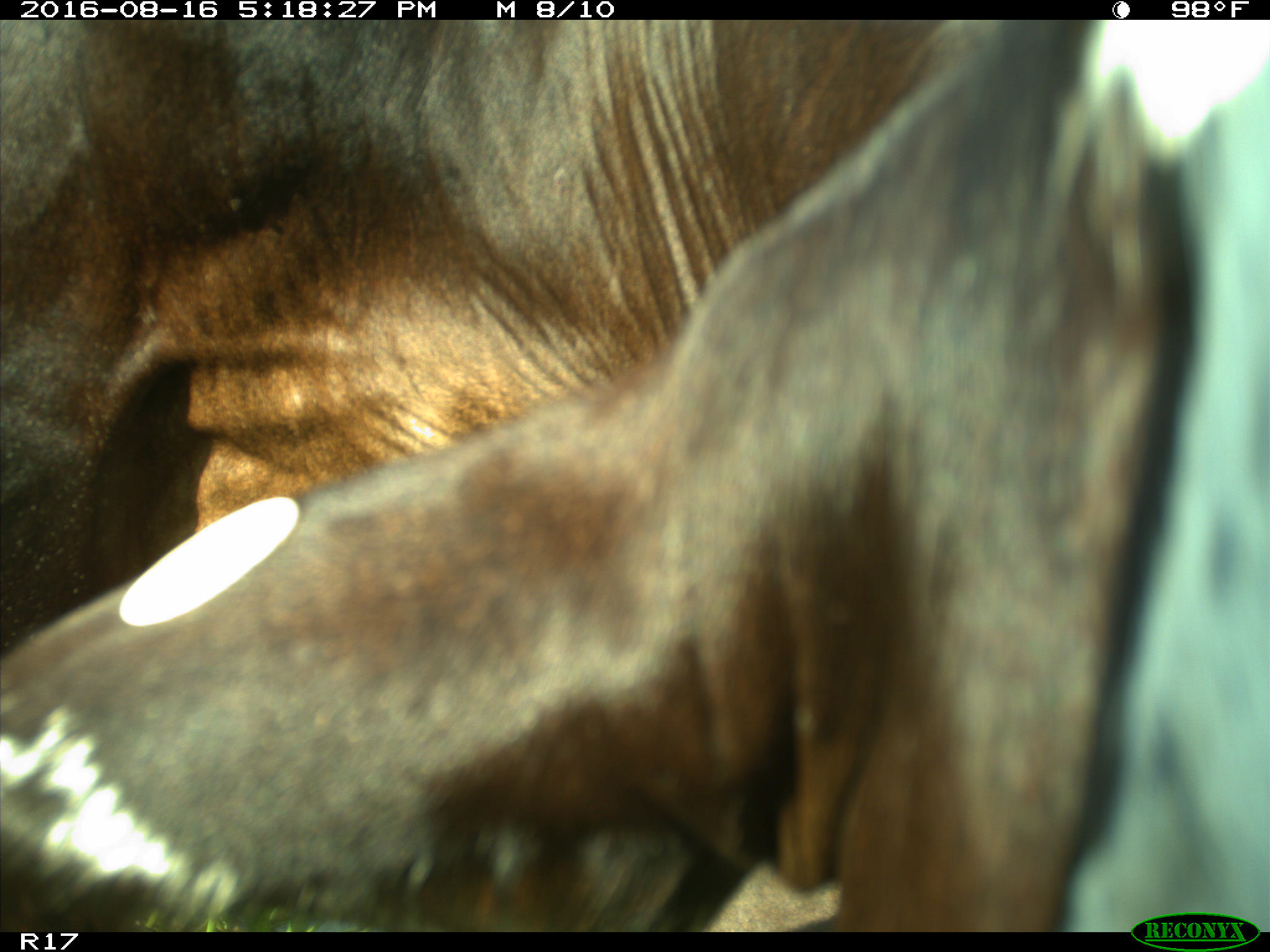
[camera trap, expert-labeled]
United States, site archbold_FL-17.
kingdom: Animalia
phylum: Chordata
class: Mammalia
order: Artiodactyla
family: Bovidae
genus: Bos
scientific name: Bos taurus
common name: domestic cow